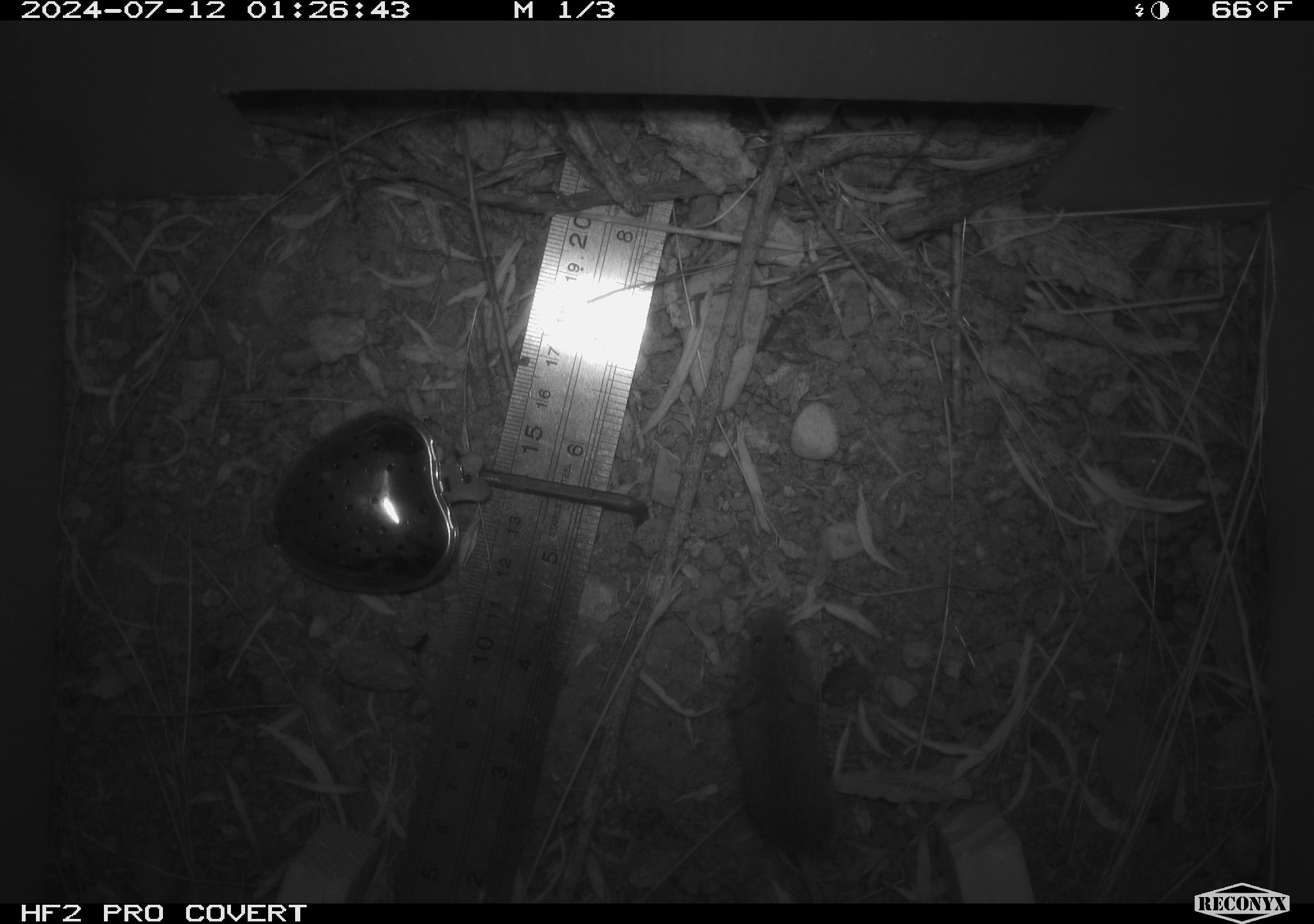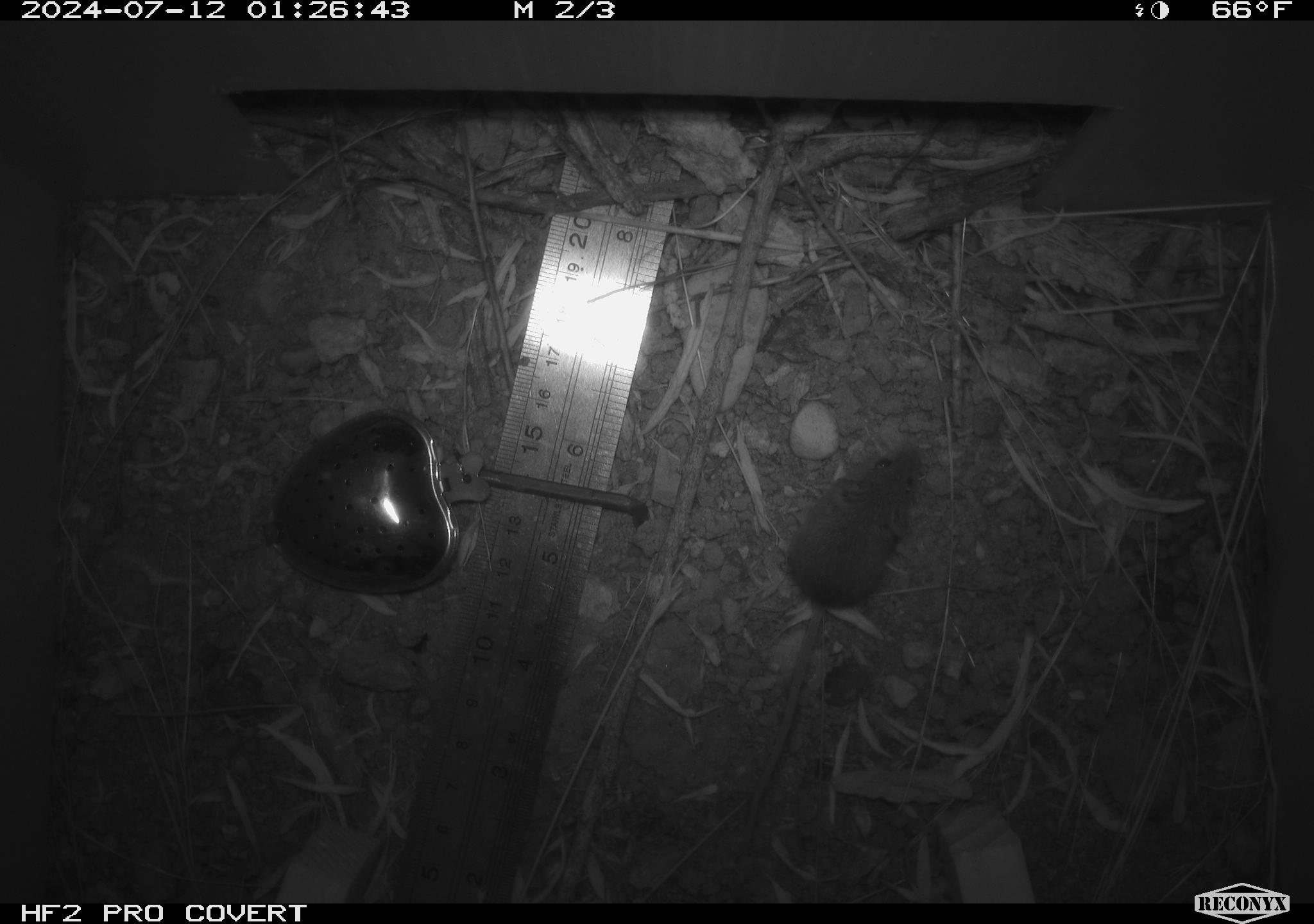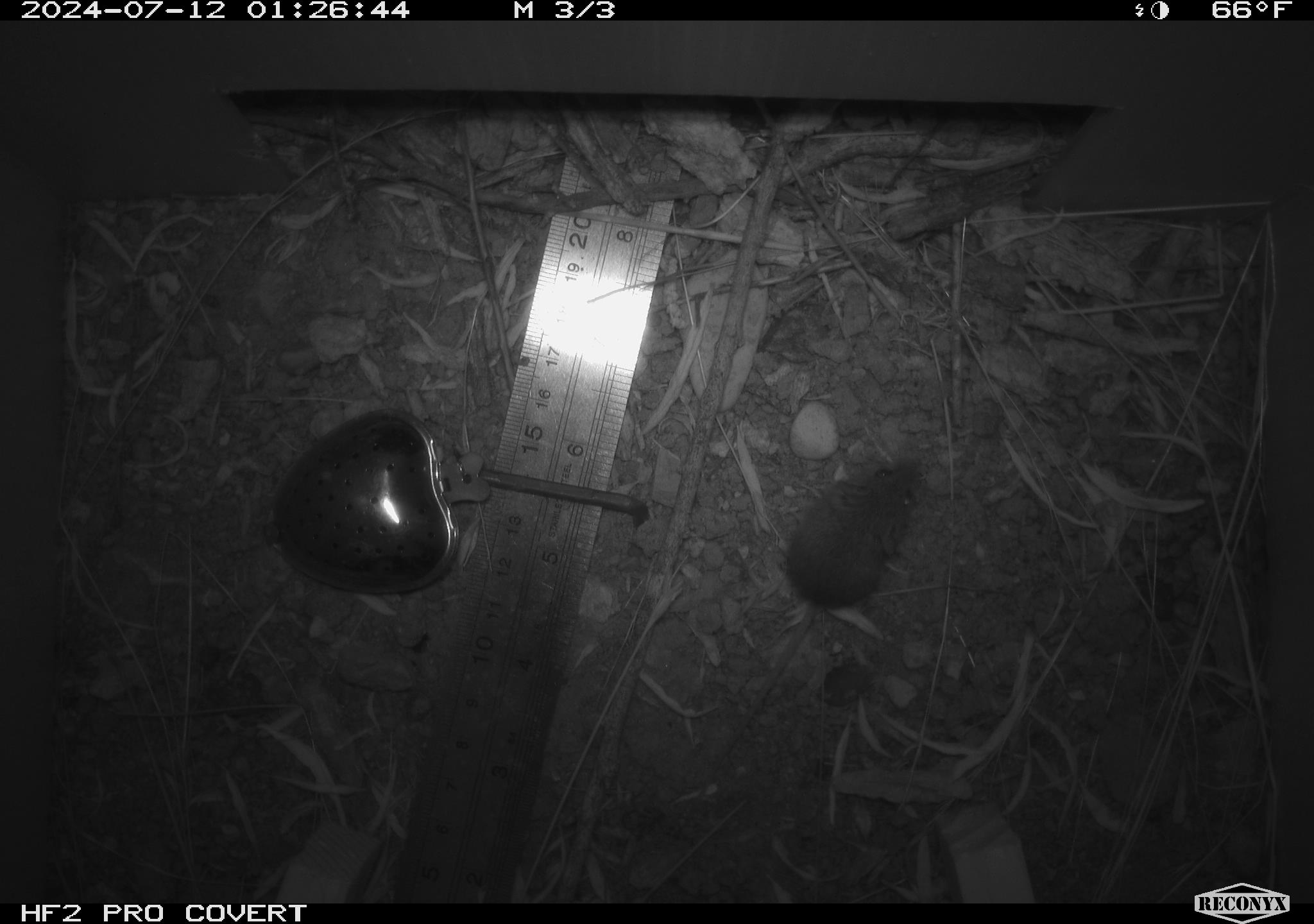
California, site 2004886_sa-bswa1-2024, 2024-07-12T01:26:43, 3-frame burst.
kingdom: Animalia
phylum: Chordata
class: Mammalia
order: Rodentia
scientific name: Rodentia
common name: mouse species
Mouse species (Rodentia).